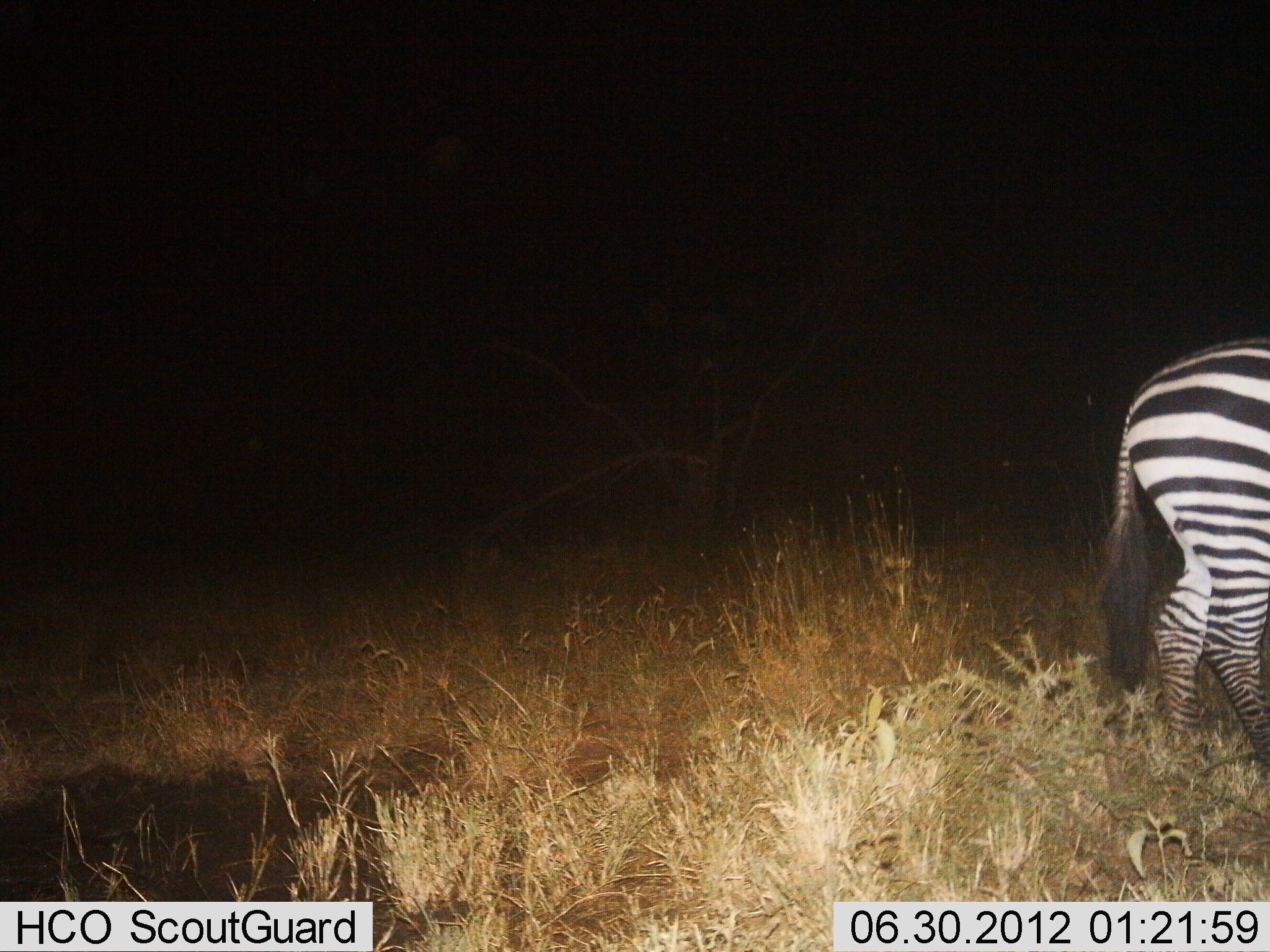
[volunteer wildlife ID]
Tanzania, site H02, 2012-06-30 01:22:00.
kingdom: Animalia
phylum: Chordata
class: Mammalia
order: Perissodactyla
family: Equidae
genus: Equus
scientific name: Equus quagga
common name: plains zebra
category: zebra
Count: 1.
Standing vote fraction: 60%.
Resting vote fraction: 0%.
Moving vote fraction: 40%.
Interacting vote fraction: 0%.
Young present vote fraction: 0%.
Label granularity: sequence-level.